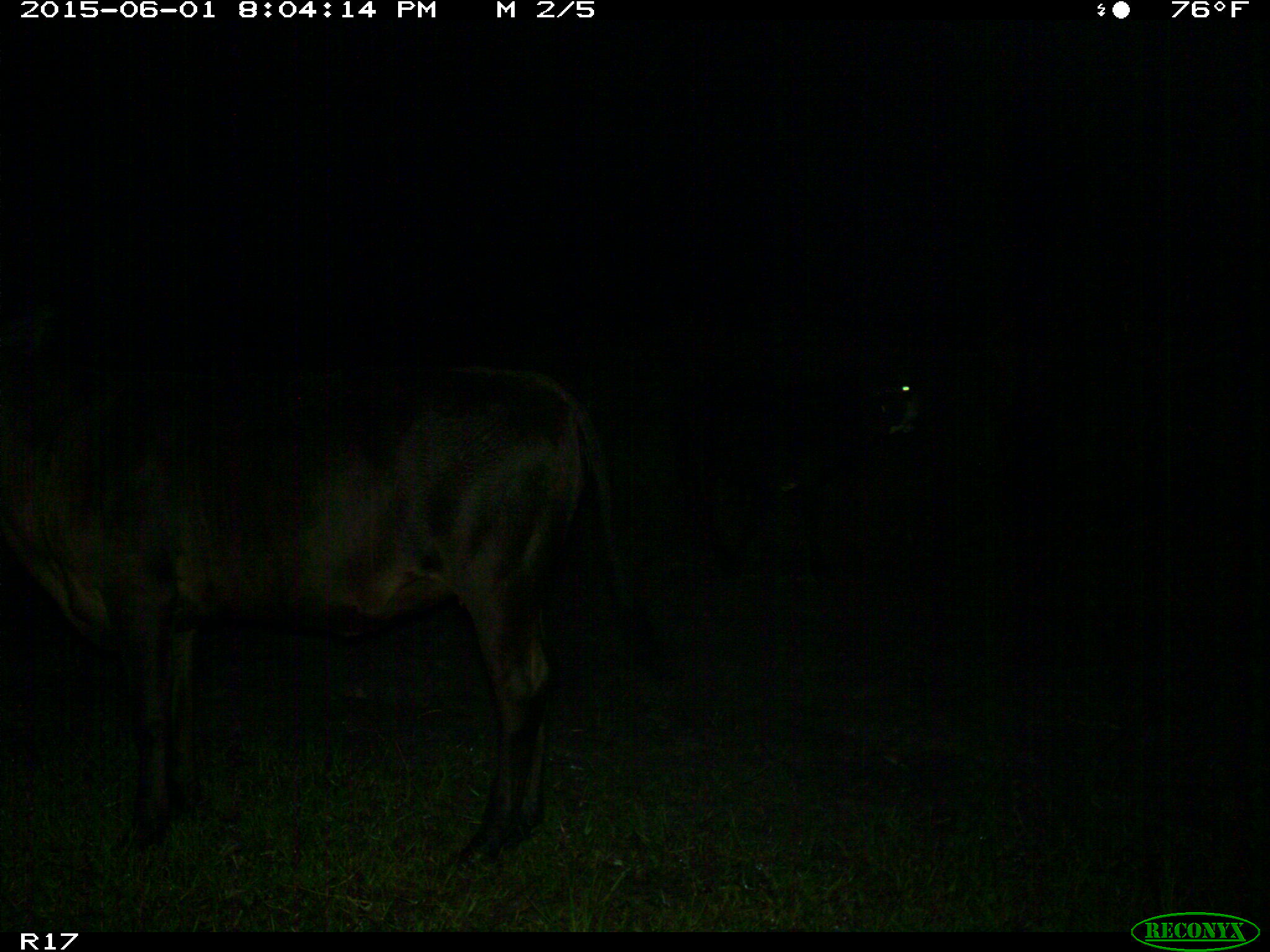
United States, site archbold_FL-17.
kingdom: Animalia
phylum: Chordata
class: Mammalia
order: Artiodactyla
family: Bovidae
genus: Bos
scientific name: Bos taurus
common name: domestic cow